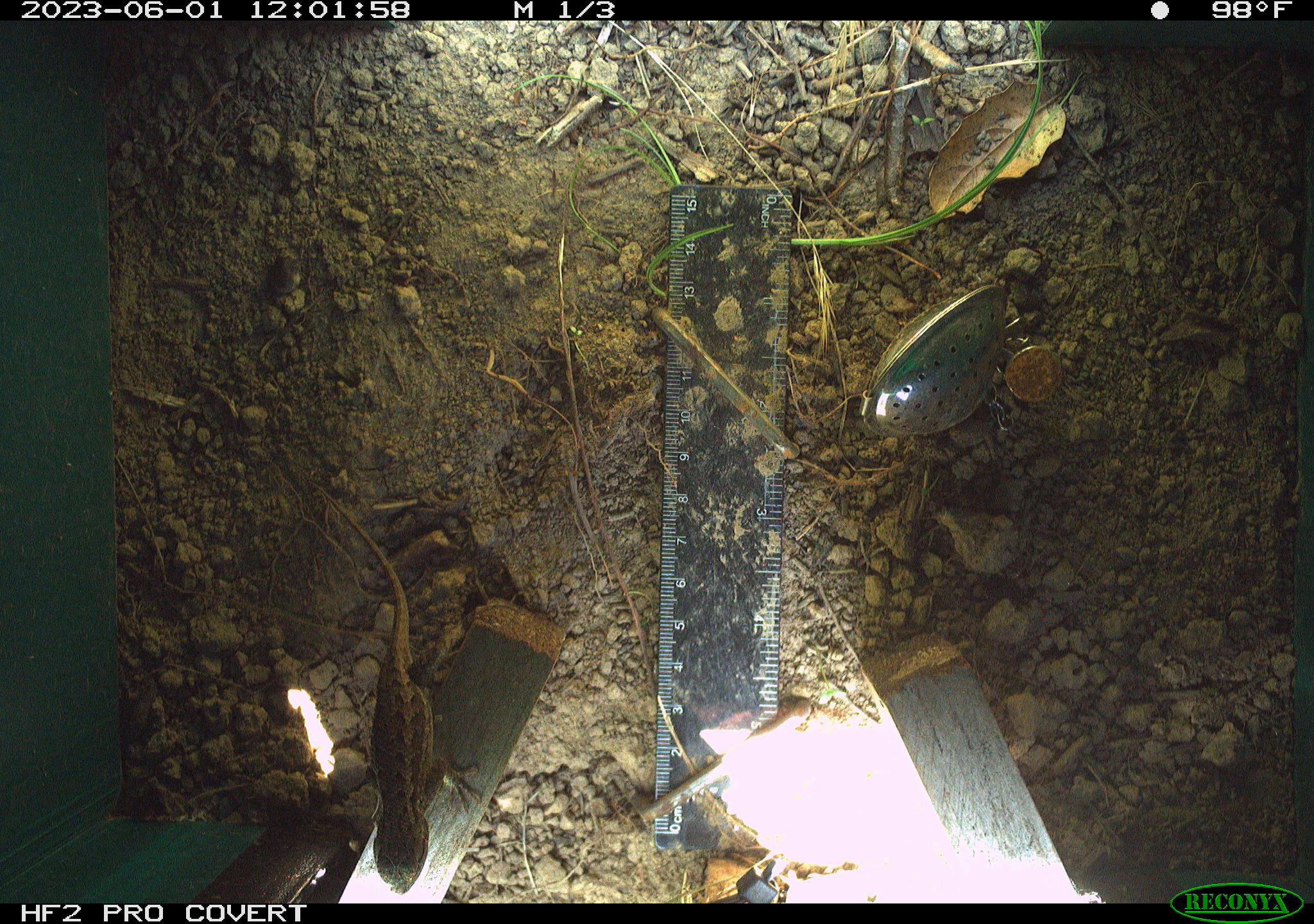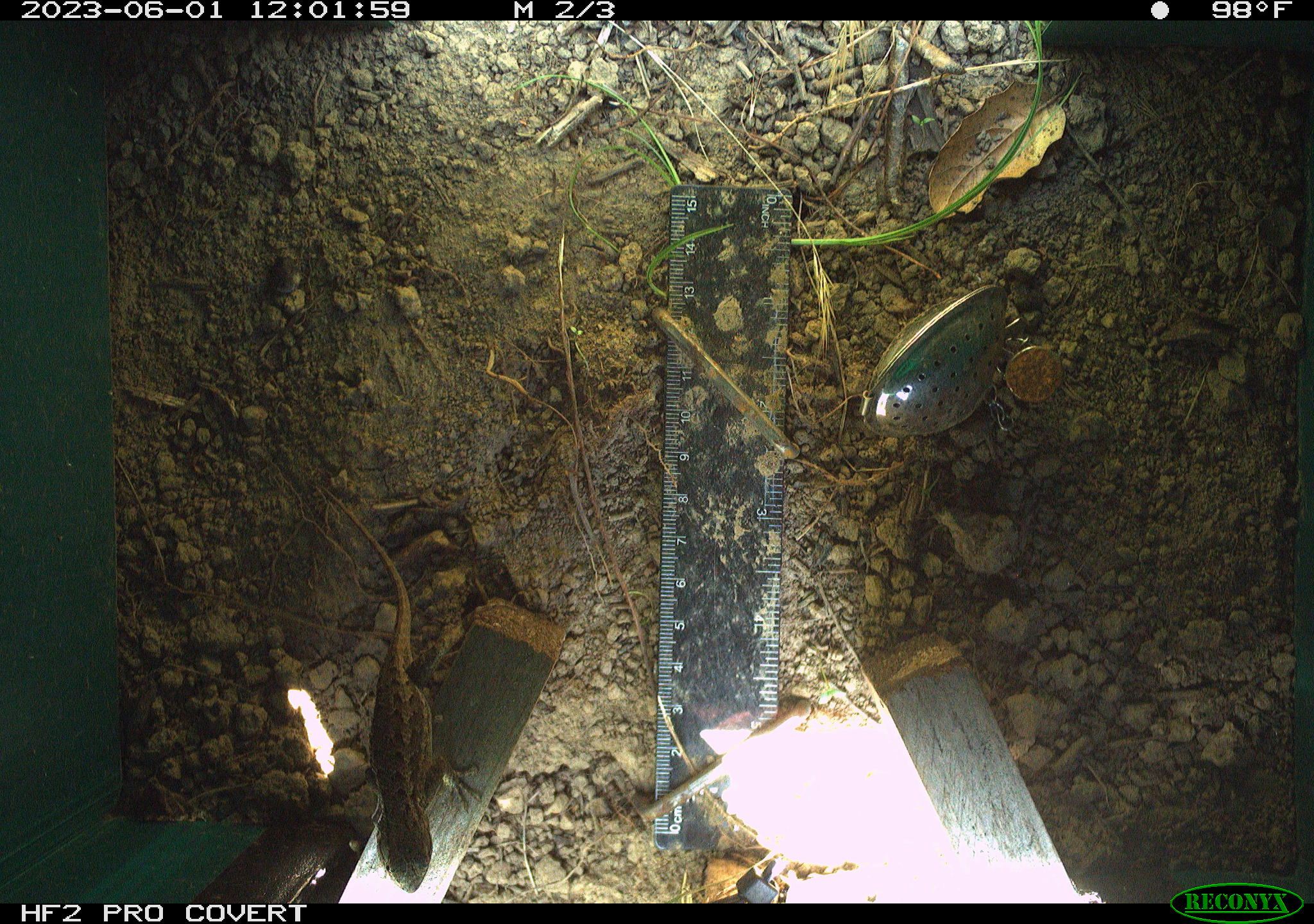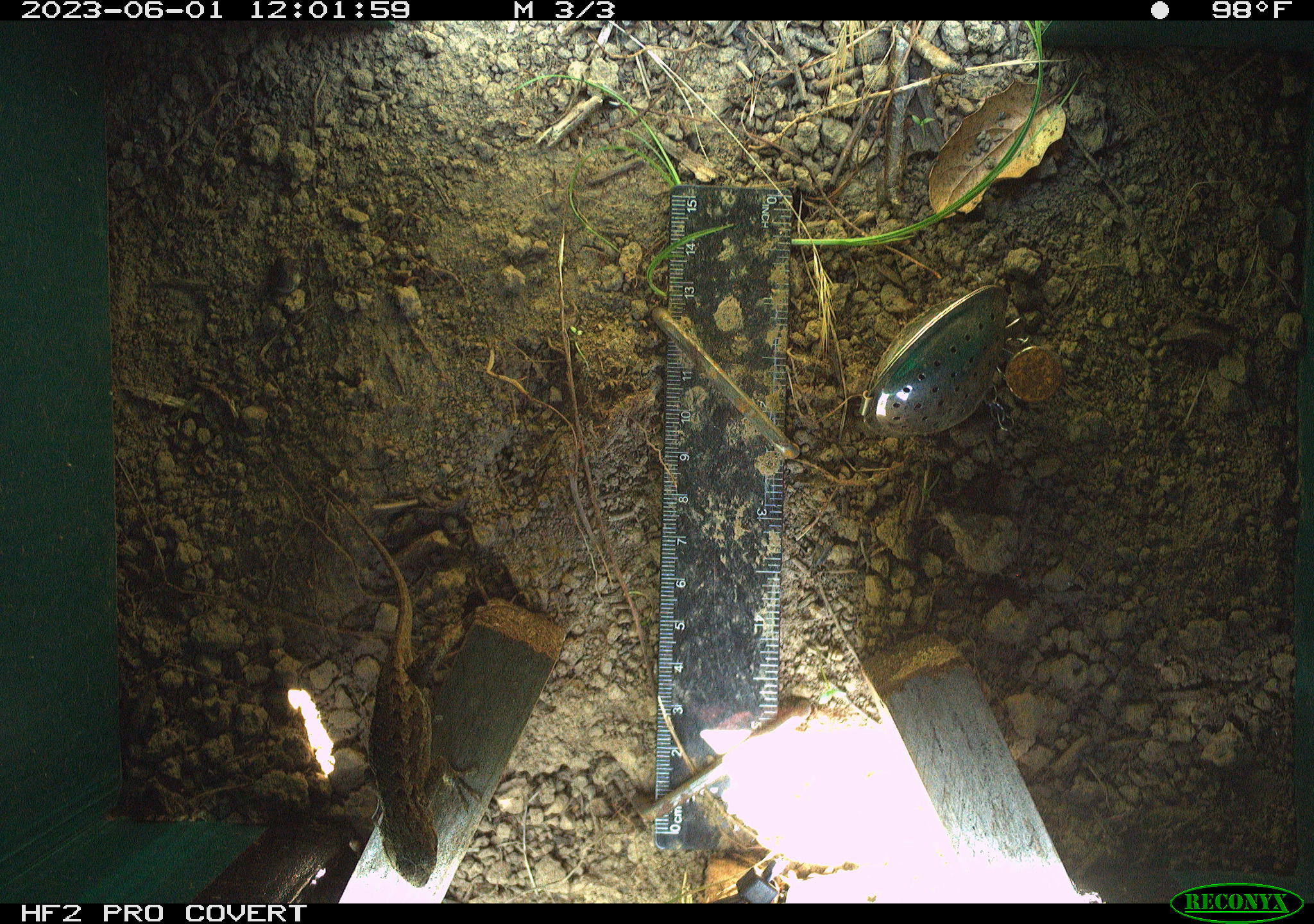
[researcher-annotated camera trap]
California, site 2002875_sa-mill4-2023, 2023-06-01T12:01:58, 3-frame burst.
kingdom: Animalia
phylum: Chordata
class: Reptilia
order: Squamata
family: Phrynosomatidae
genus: Sceloporus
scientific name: Sceloporus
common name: spiny lizards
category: sceloporus species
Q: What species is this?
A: Sceloporus species (spiny lizards) (Sceloporus).